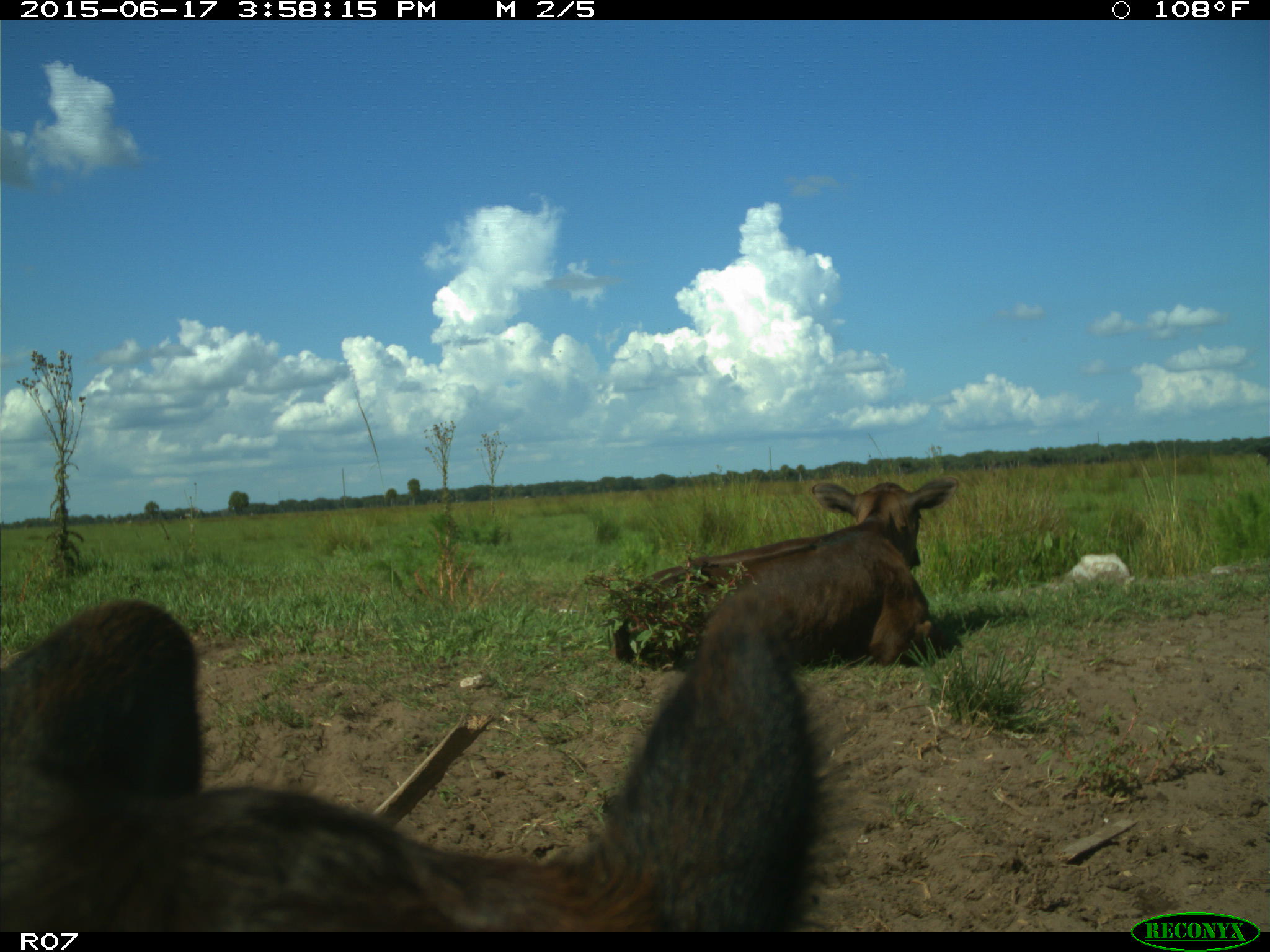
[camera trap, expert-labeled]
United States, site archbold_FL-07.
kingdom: Animalia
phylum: Chordata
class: Mammalia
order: Artiodactyla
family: Bovidae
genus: Bos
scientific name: Bos taurus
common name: domestic cow